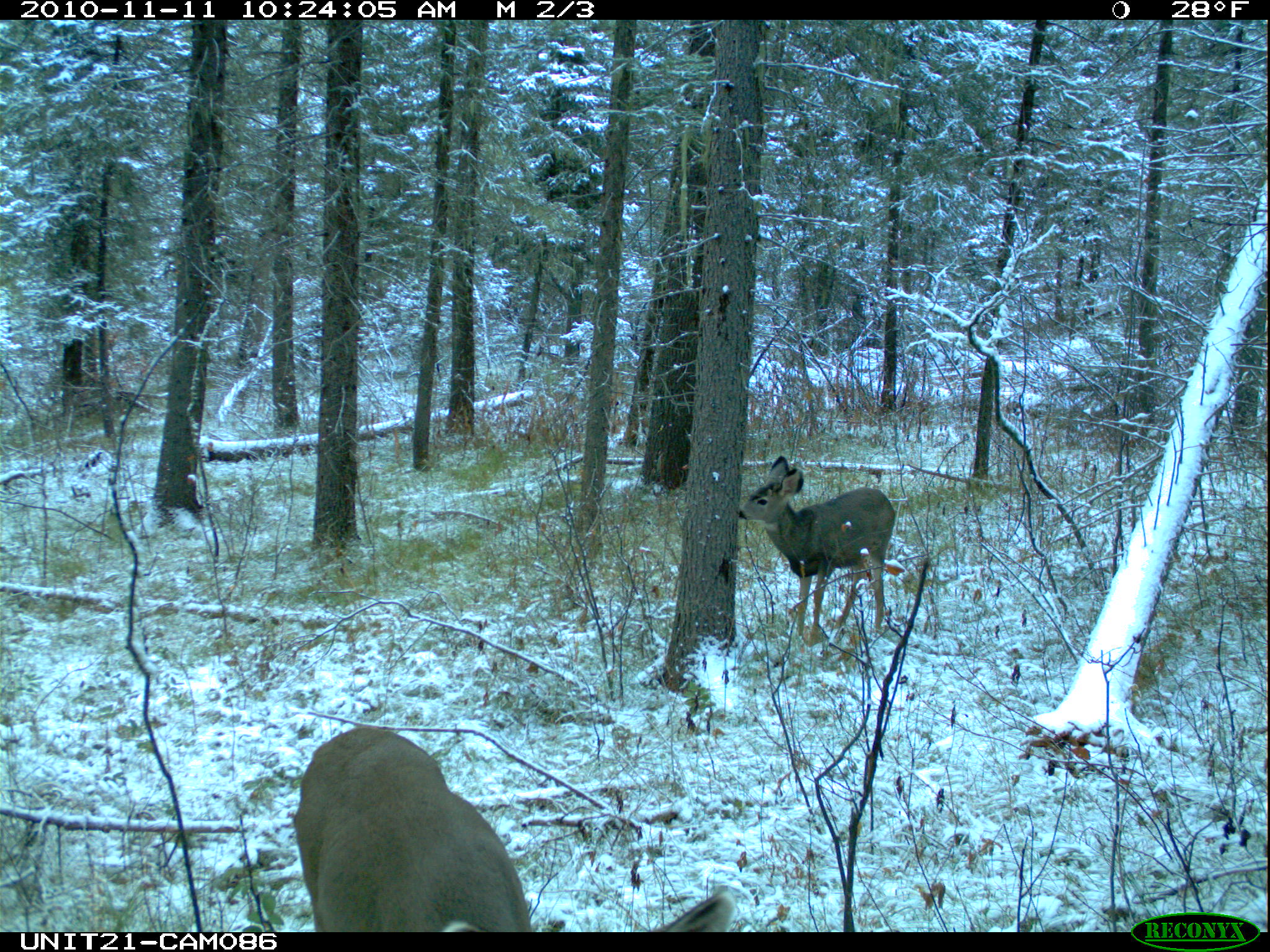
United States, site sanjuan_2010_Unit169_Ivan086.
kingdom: Animalia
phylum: Chordata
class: Mammalia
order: Artiodactyla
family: Cervidae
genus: Odocoileus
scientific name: Odocoileus hemionus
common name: mule deer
Odocoileus hemionus (mule deer).